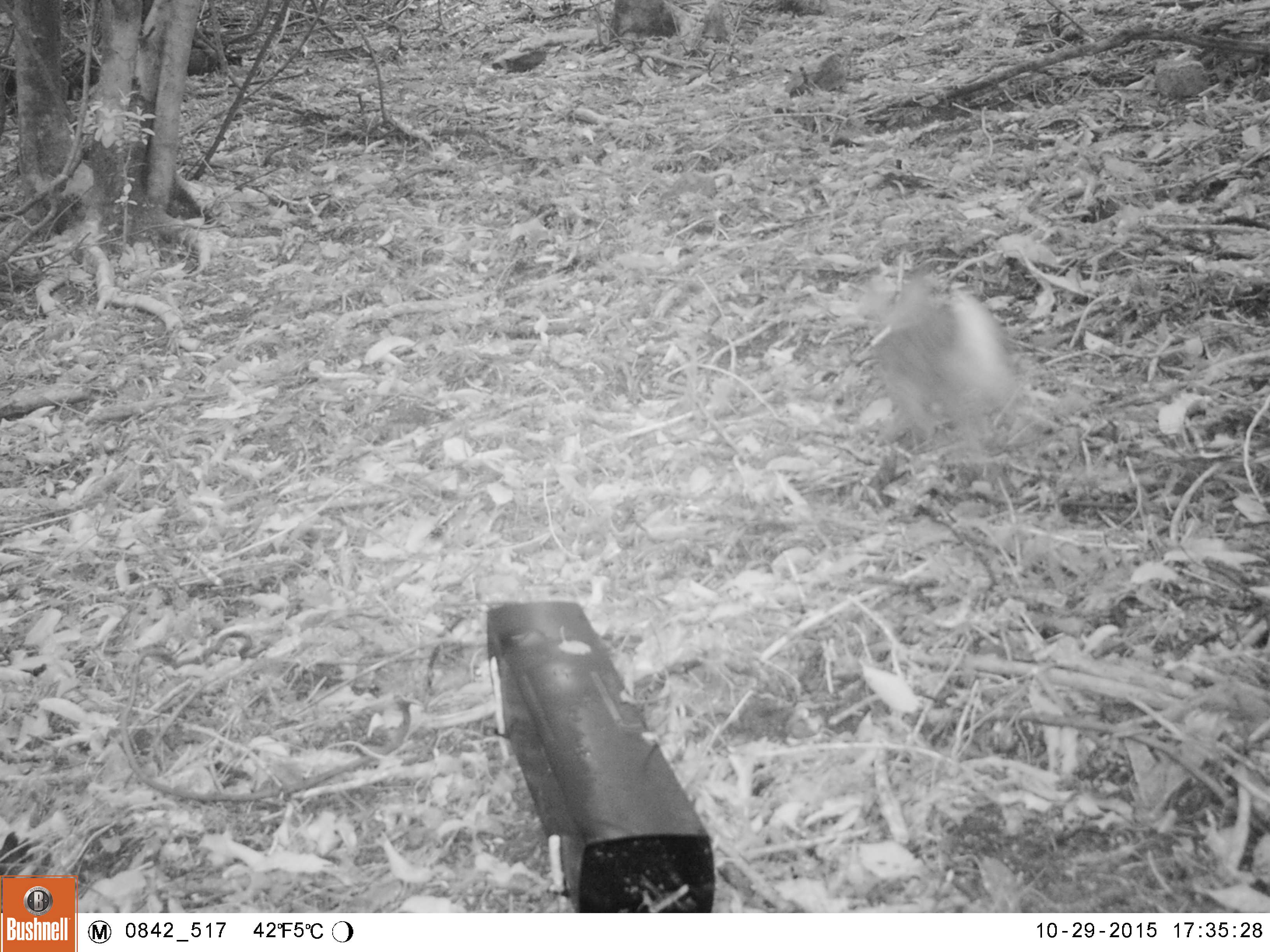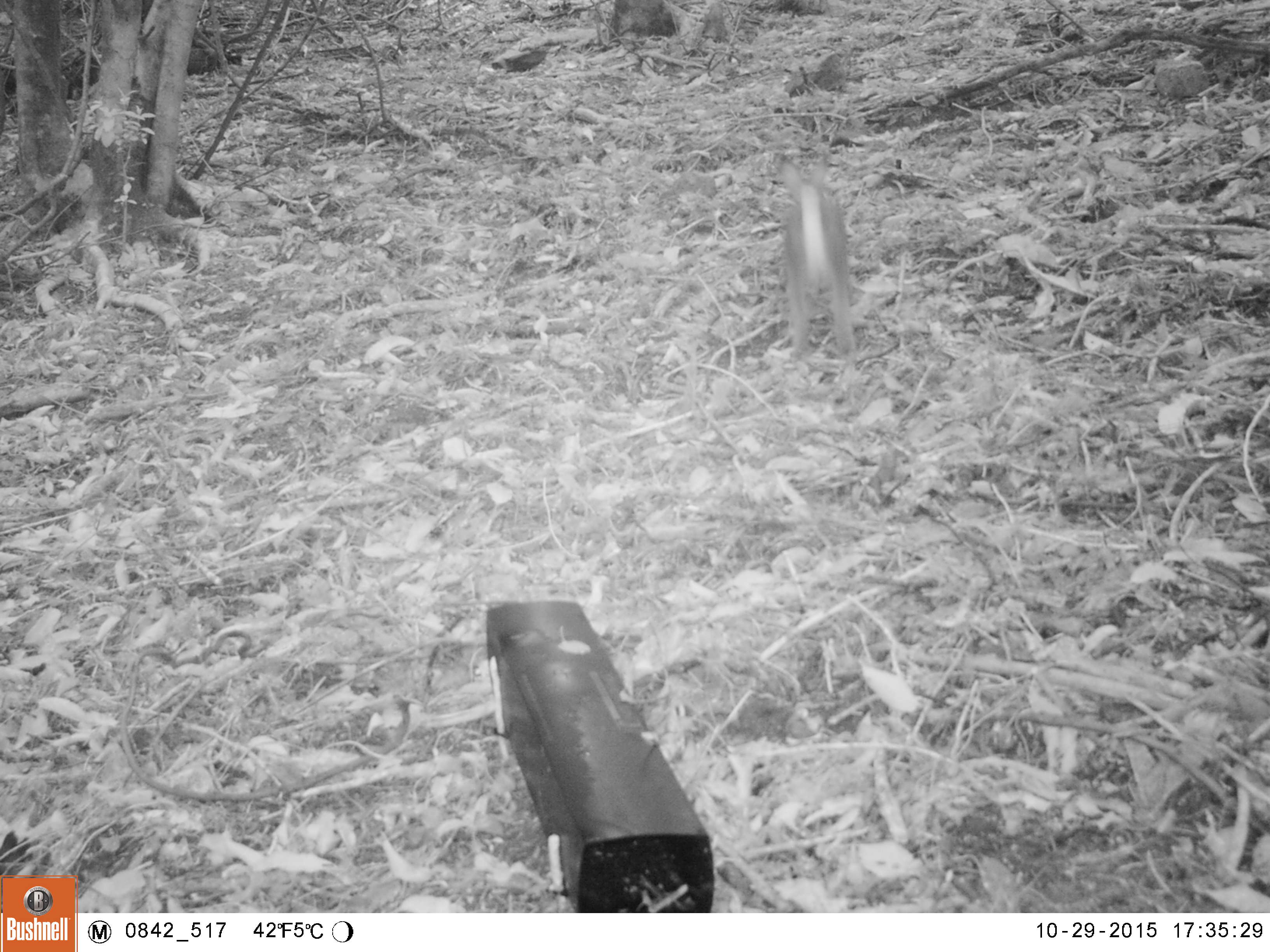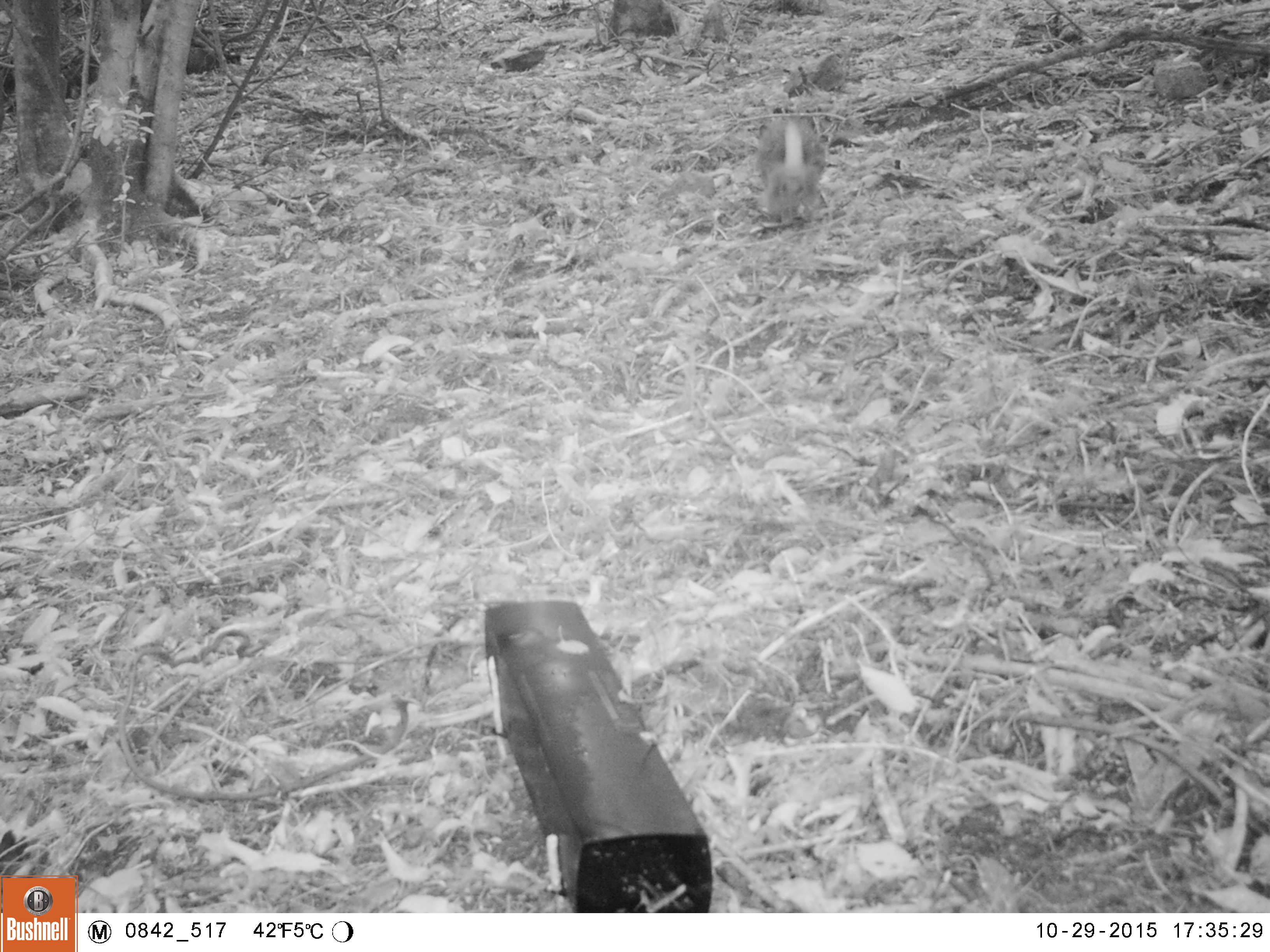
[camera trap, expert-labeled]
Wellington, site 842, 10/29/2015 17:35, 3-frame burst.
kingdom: Animalia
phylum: Chordata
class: Mammalia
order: Lagomorpha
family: Leporidae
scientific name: Leporidae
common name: rabbit